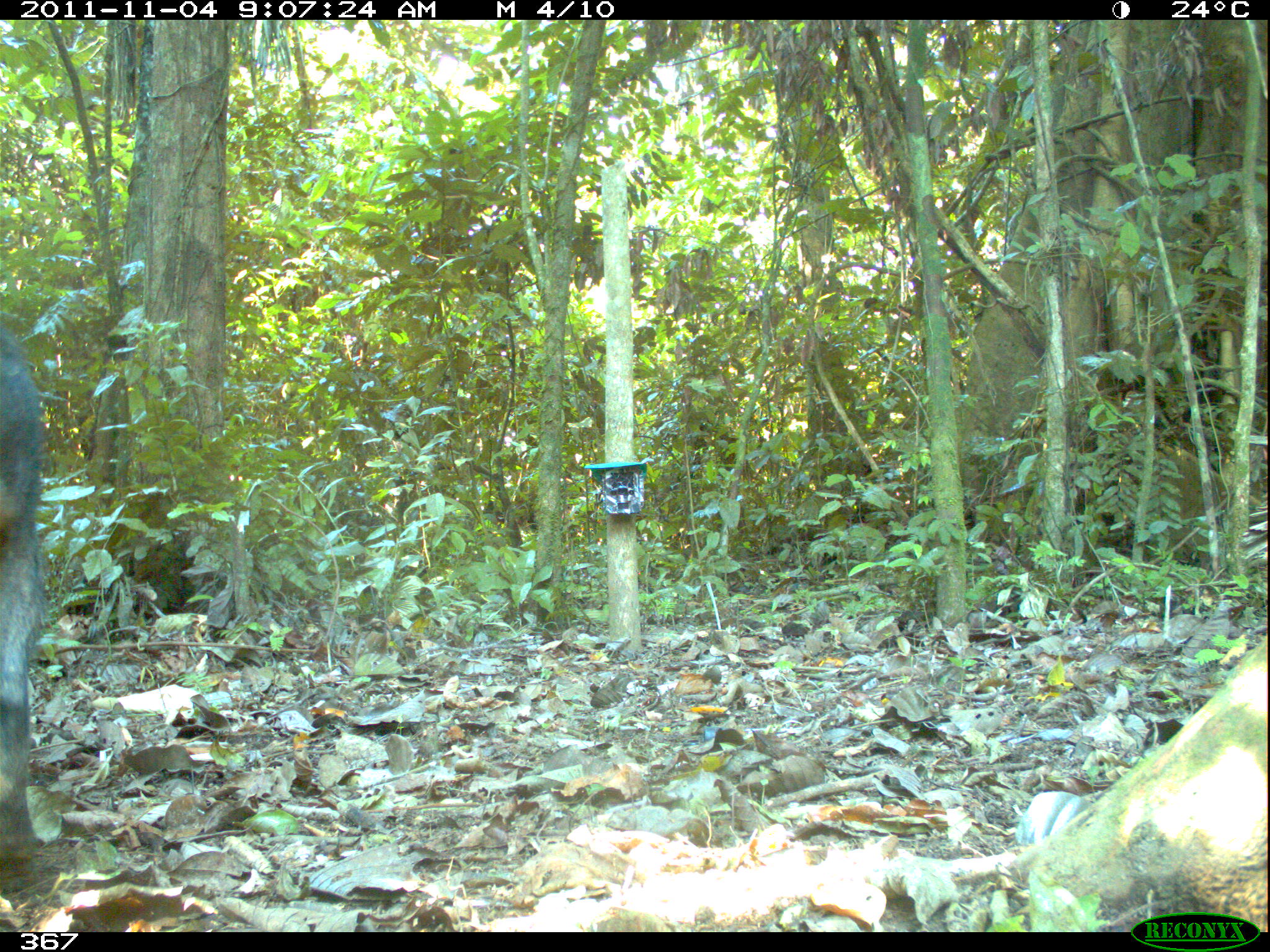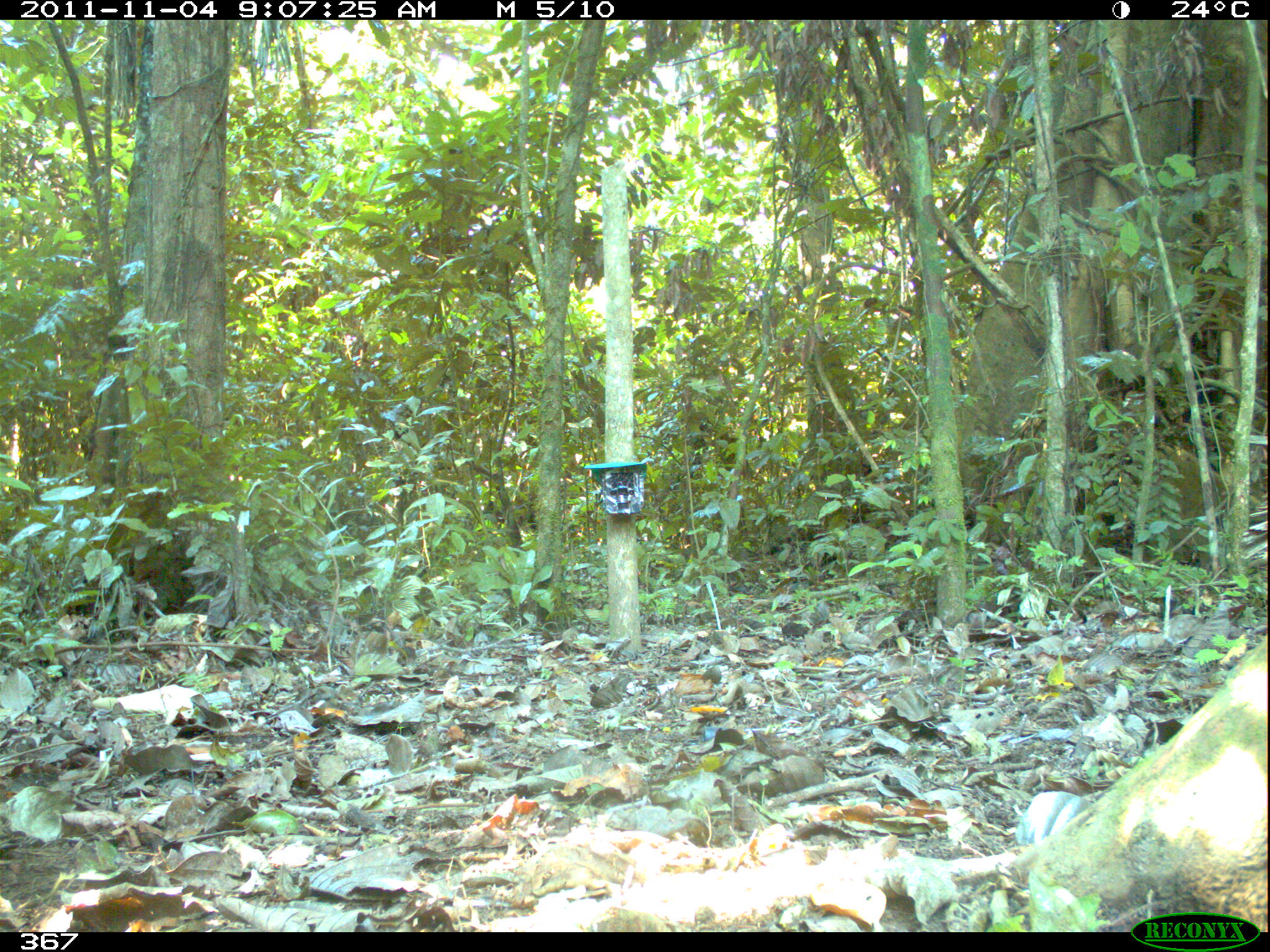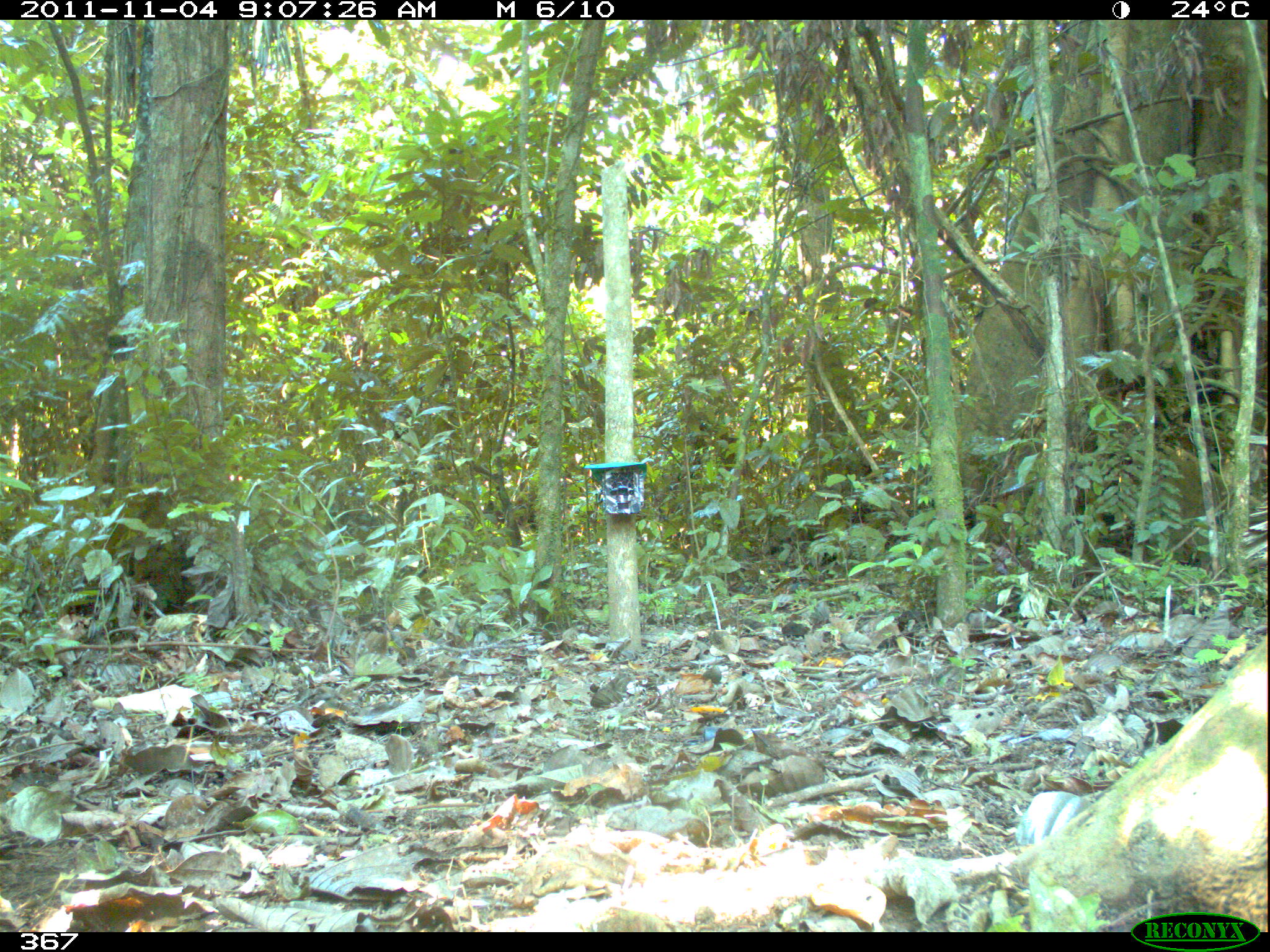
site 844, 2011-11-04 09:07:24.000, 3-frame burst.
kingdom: Animalia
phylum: Chordata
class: Mammalia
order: Artiodactyla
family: Tayassuidae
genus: Tayassu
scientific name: Tayassu pecari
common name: white-lipped peccary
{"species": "Tayassu pecari (white-lipped peccary)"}